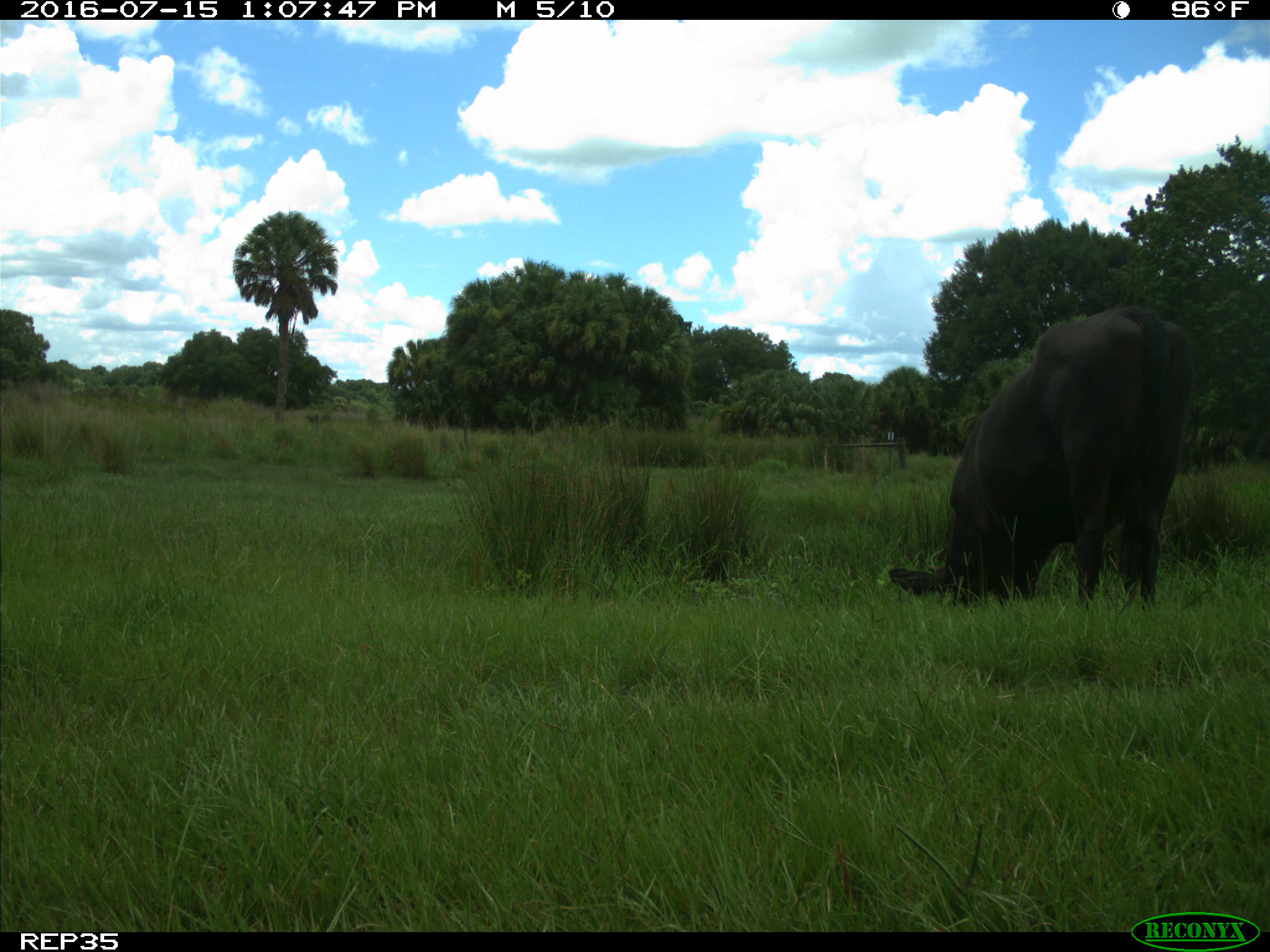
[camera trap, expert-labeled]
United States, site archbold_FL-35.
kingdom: Animalia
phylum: Chordata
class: Mammalia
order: Artiodactyla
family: Bovidae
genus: Bos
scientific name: Bos taurus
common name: domestic cow